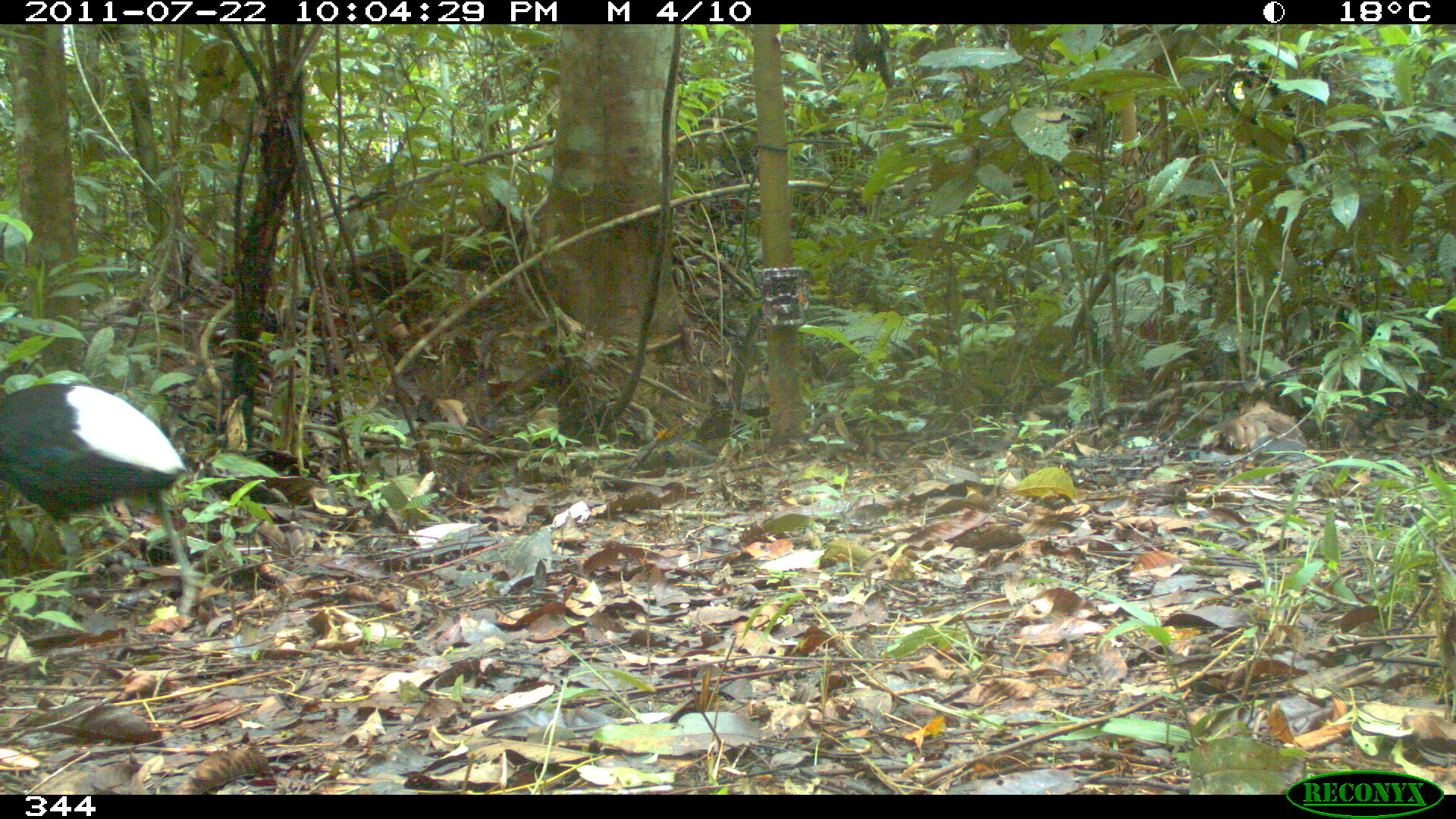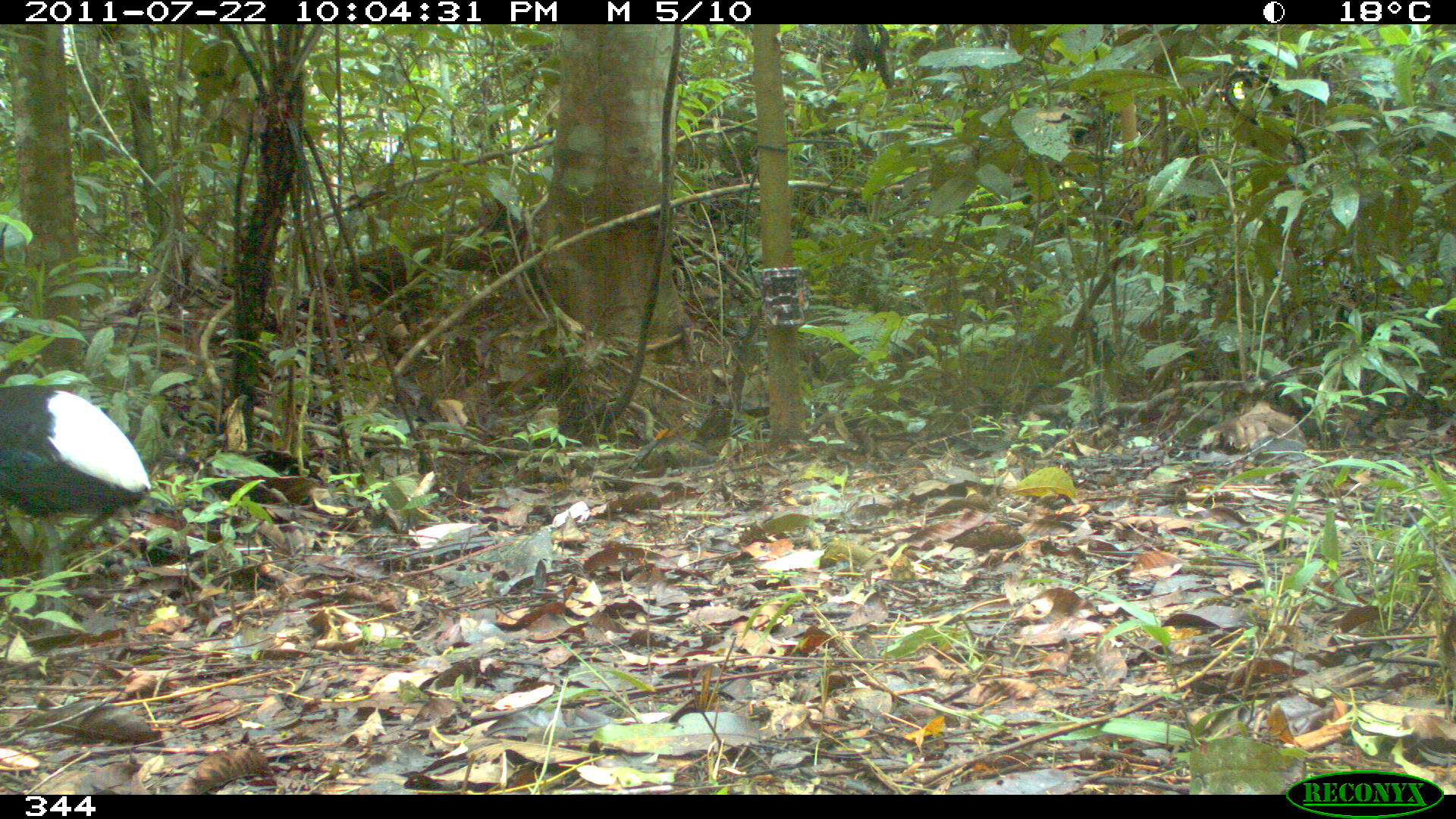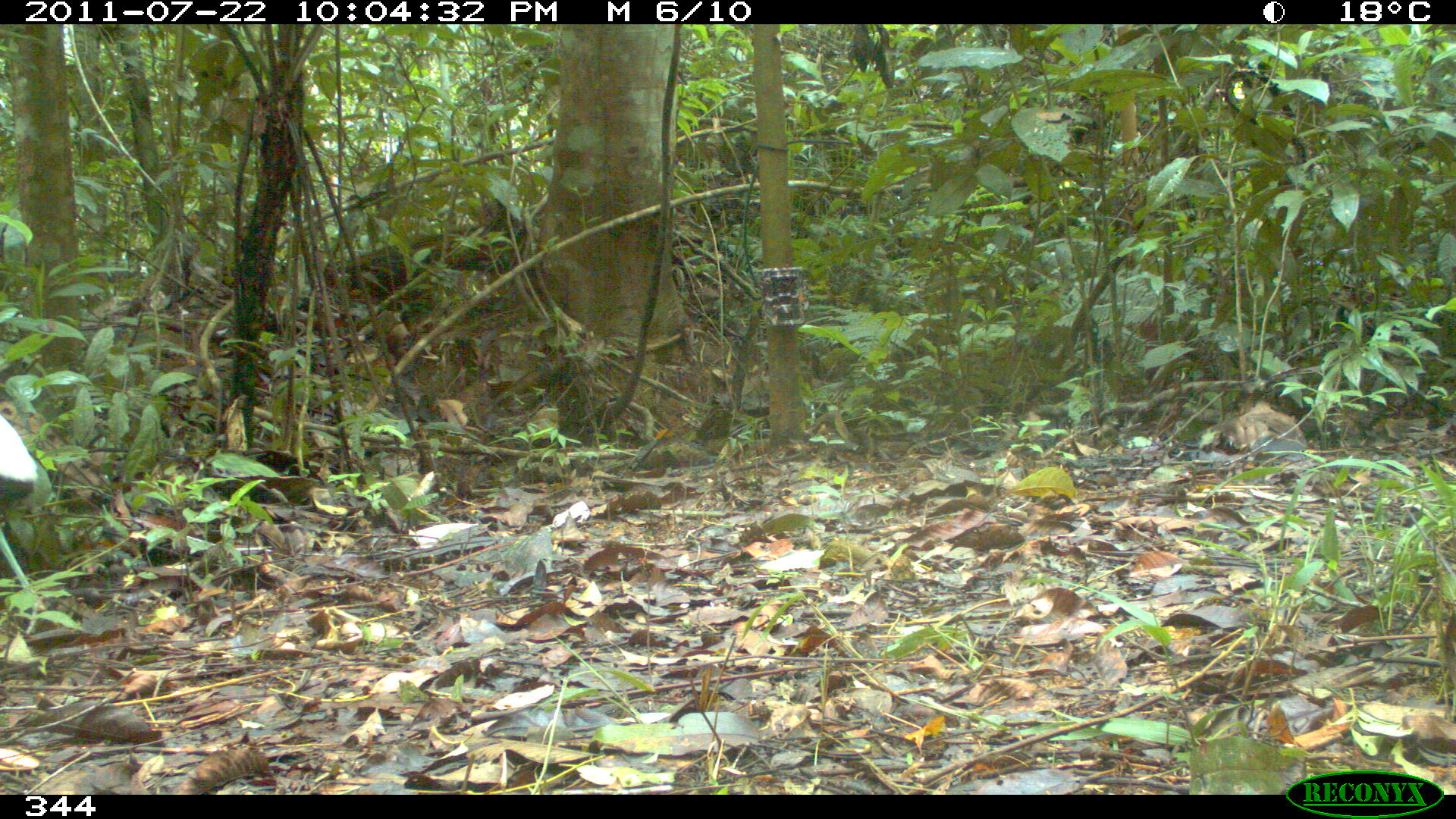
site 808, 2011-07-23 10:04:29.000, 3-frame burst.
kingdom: Animalia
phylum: Chordata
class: Aves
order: Gruiformes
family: Psophiidae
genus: Psophia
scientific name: Psophia leucoptera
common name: pale-winged trumpeter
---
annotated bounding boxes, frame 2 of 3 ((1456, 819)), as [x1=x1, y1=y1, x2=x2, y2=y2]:
psophia leucoptera: [x1=0, y1=384, x2=151, y2=627]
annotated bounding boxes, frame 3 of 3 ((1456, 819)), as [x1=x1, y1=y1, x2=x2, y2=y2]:
psophia leucoptera: [x1=0, y1=413, x2=44, y2=630]